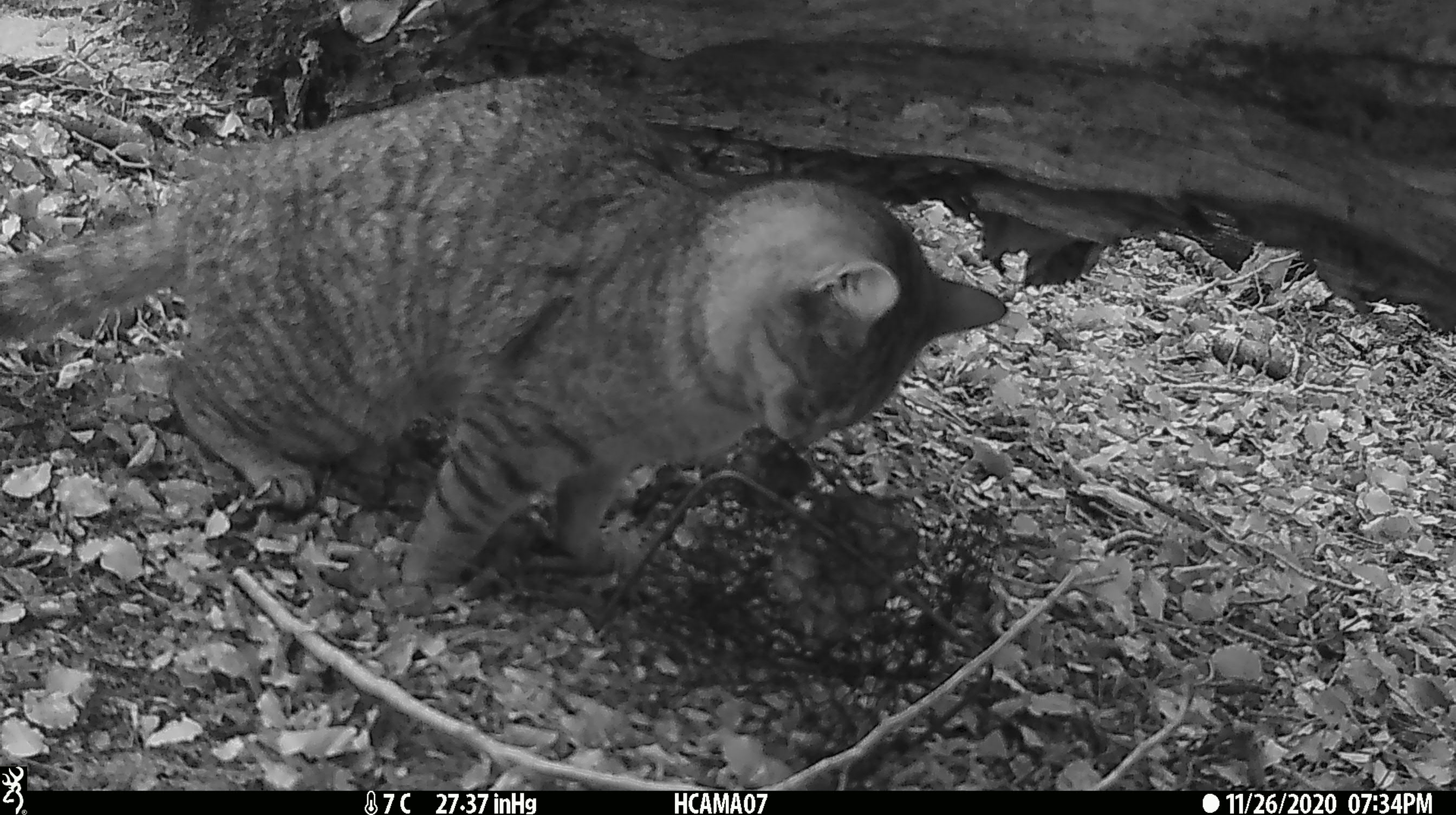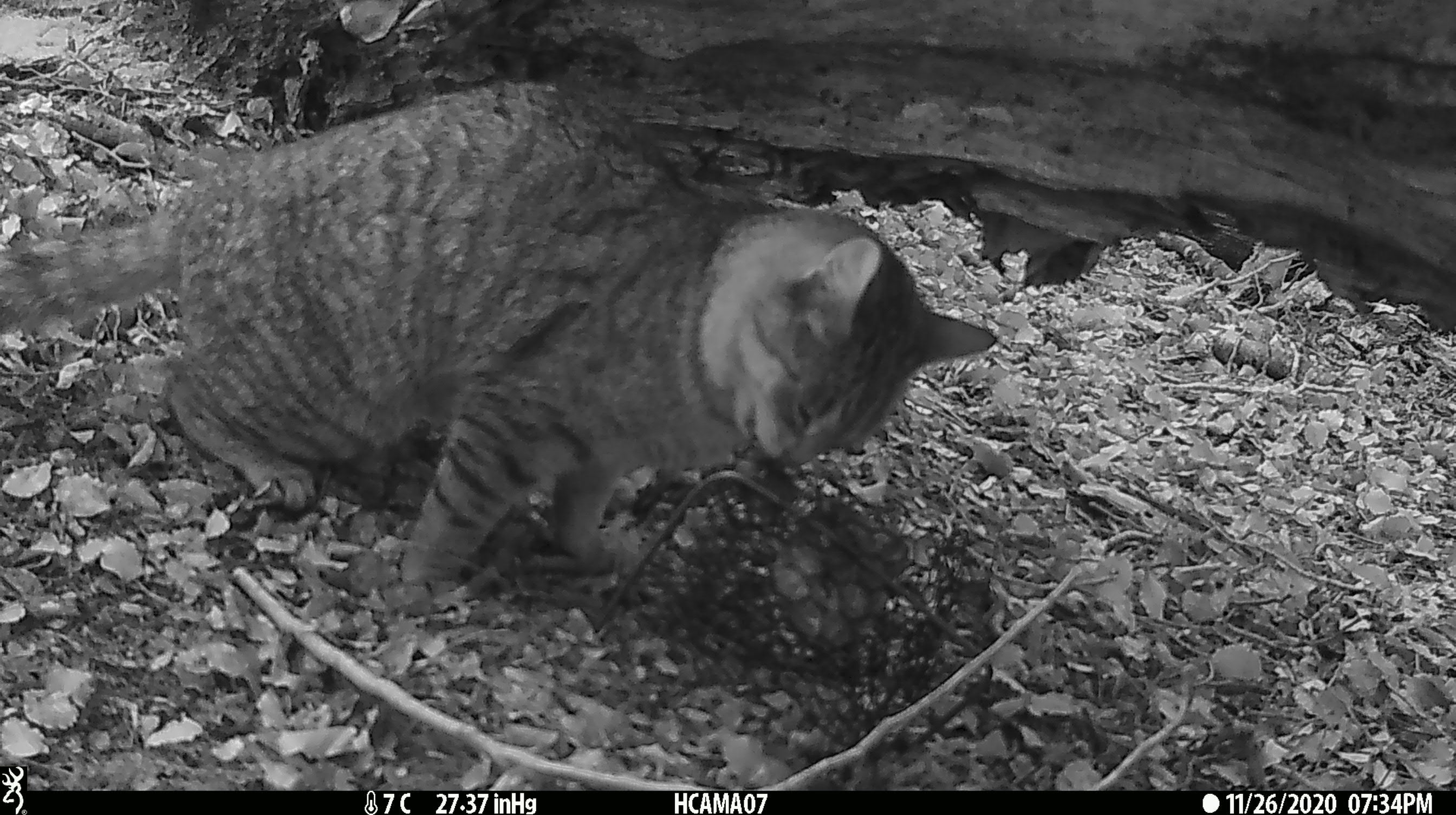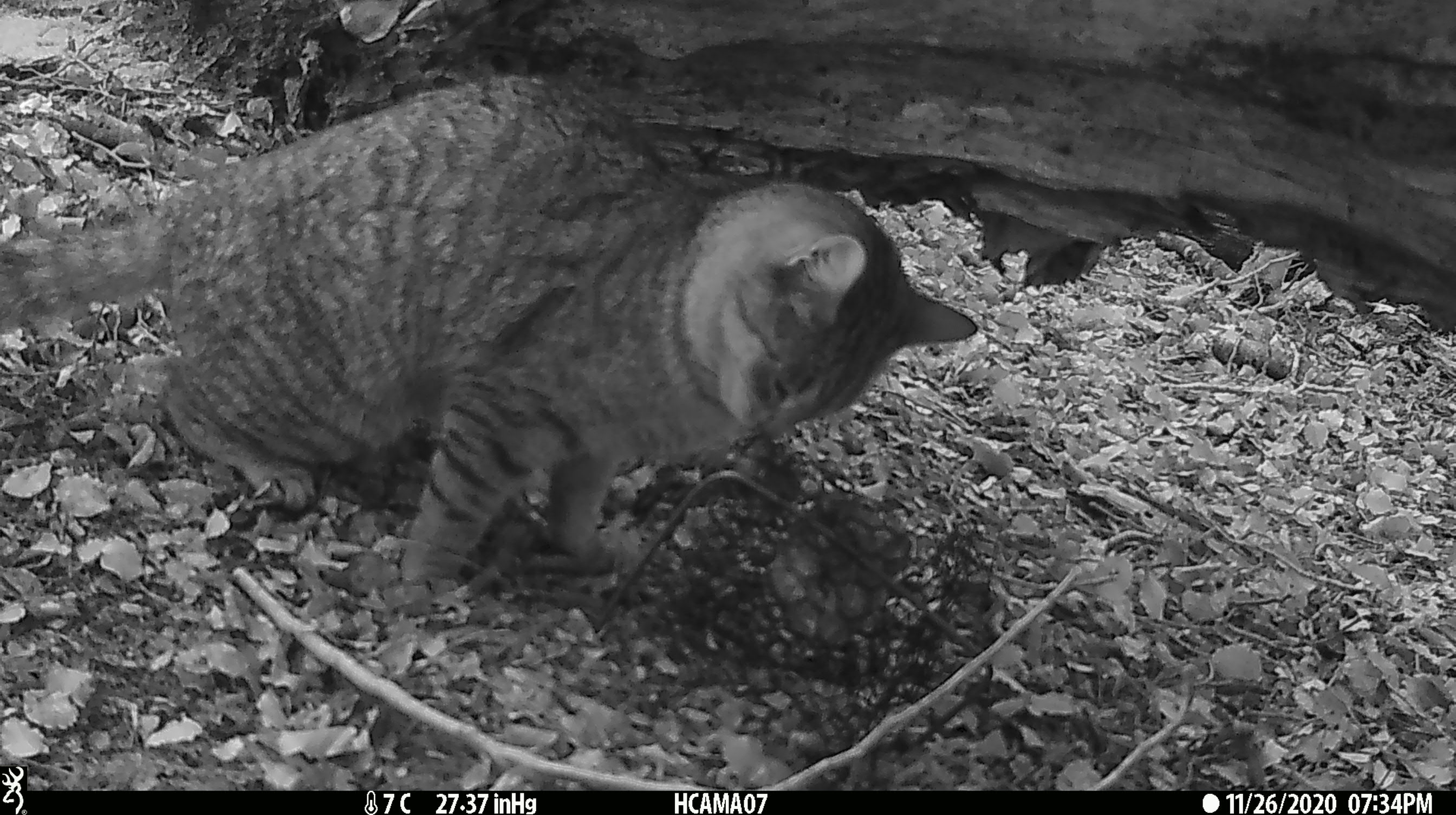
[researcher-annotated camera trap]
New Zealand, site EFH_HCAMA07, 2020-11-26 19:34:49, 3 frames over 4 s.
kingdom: Animalia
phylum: Chordata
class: Mammalia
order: Carnivora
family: Felidae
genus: Felis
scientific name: Felis catus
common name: domestic cat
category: cat